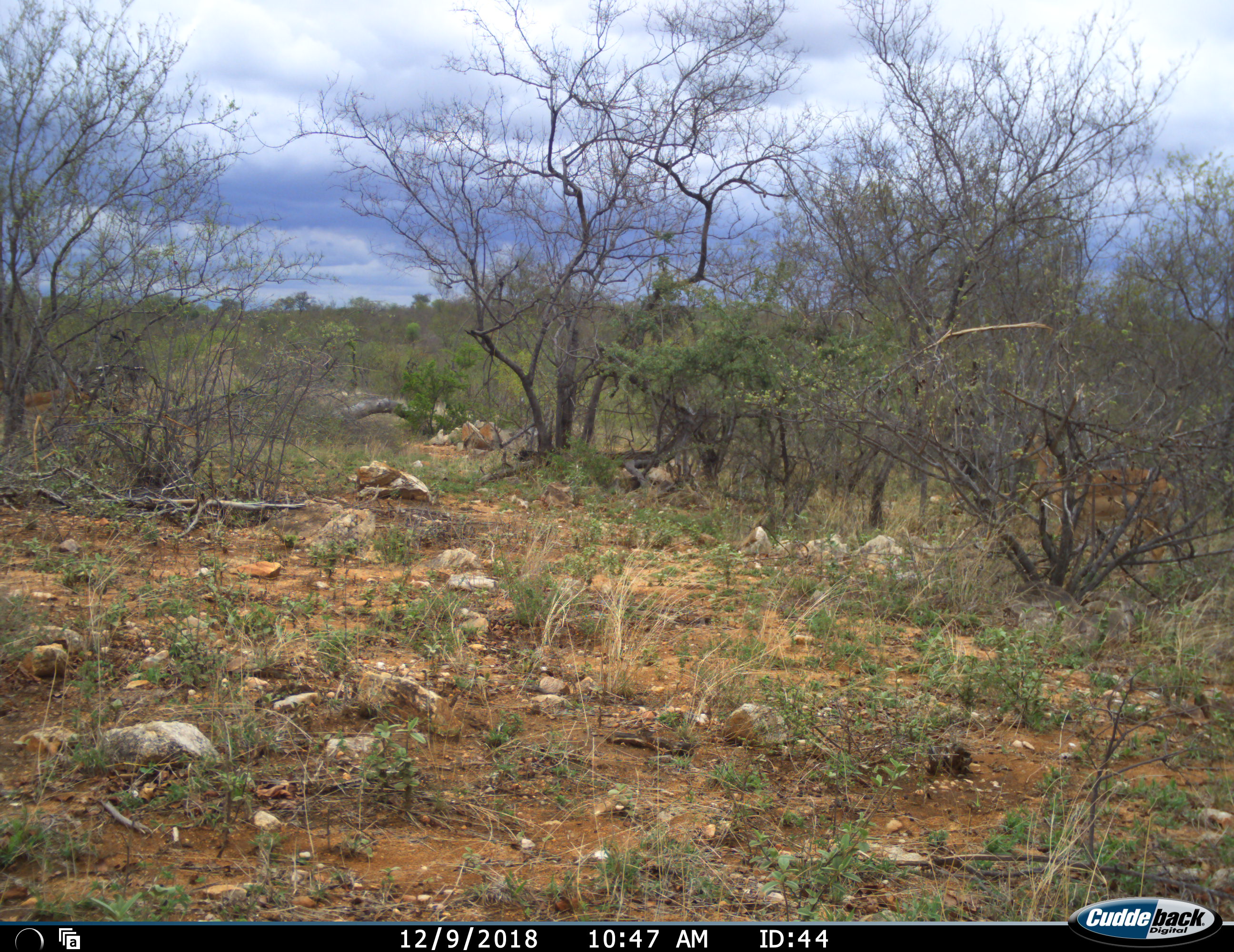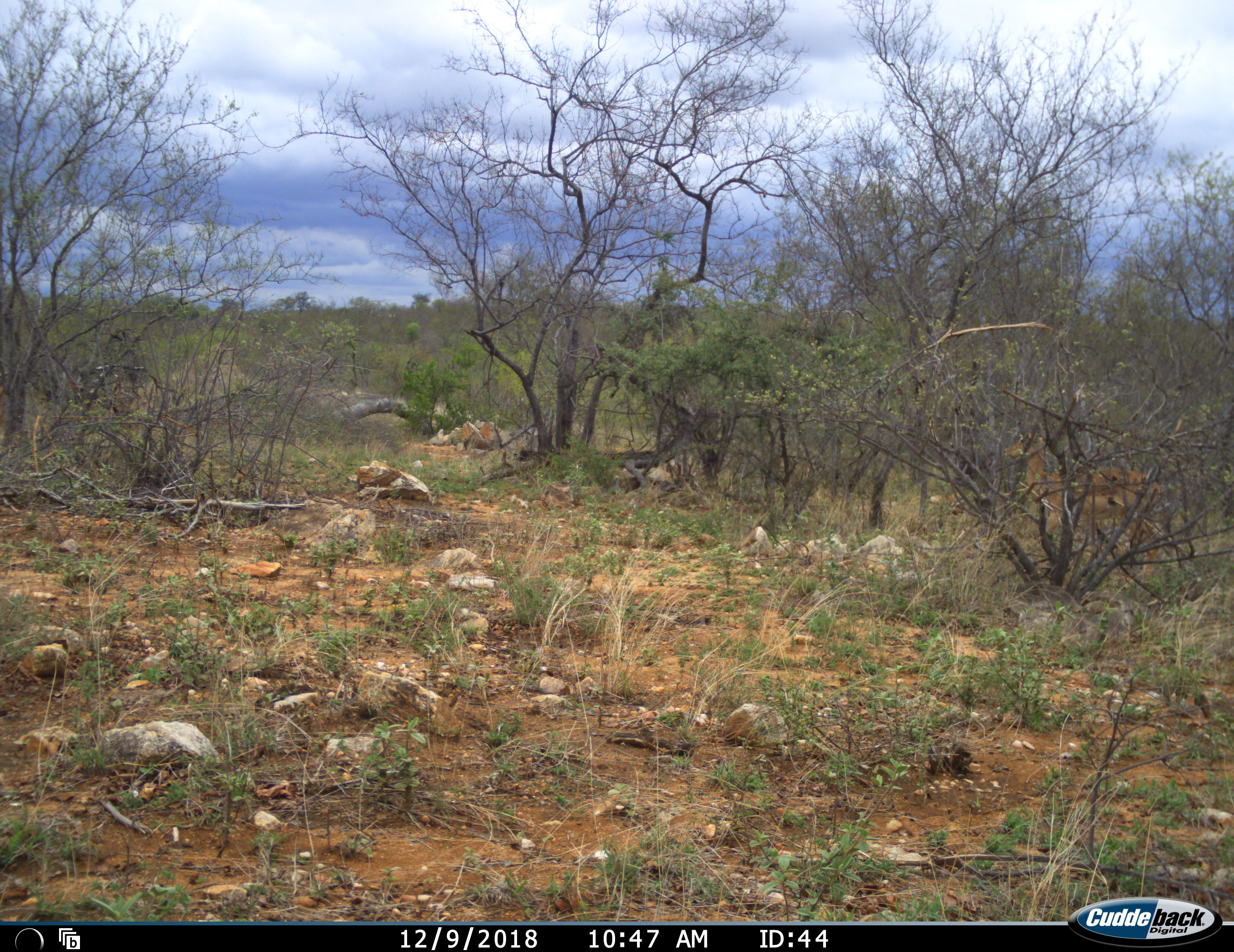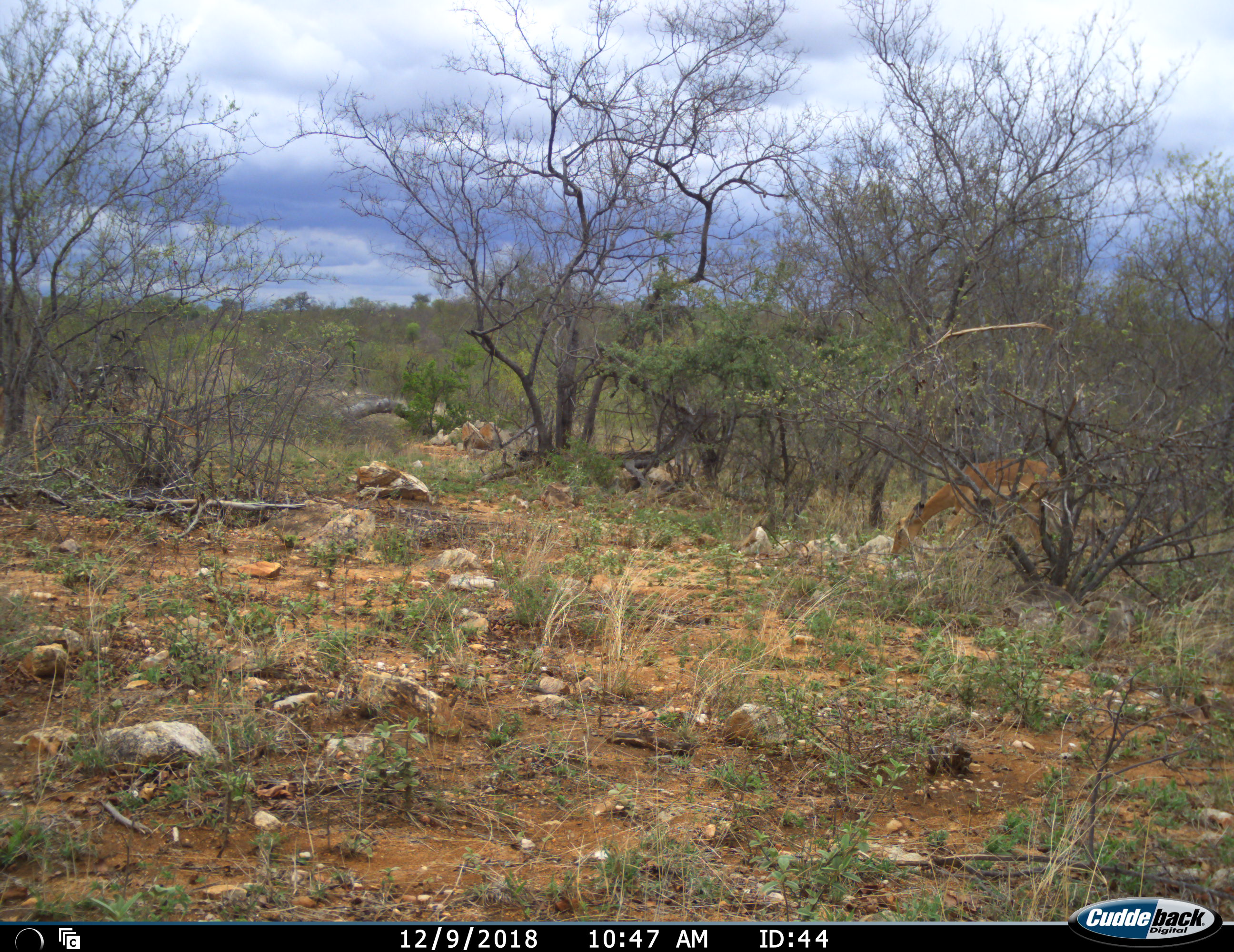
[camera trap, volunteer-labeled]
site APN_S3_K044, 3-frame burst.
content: unidentified animal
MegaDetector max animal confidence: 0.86